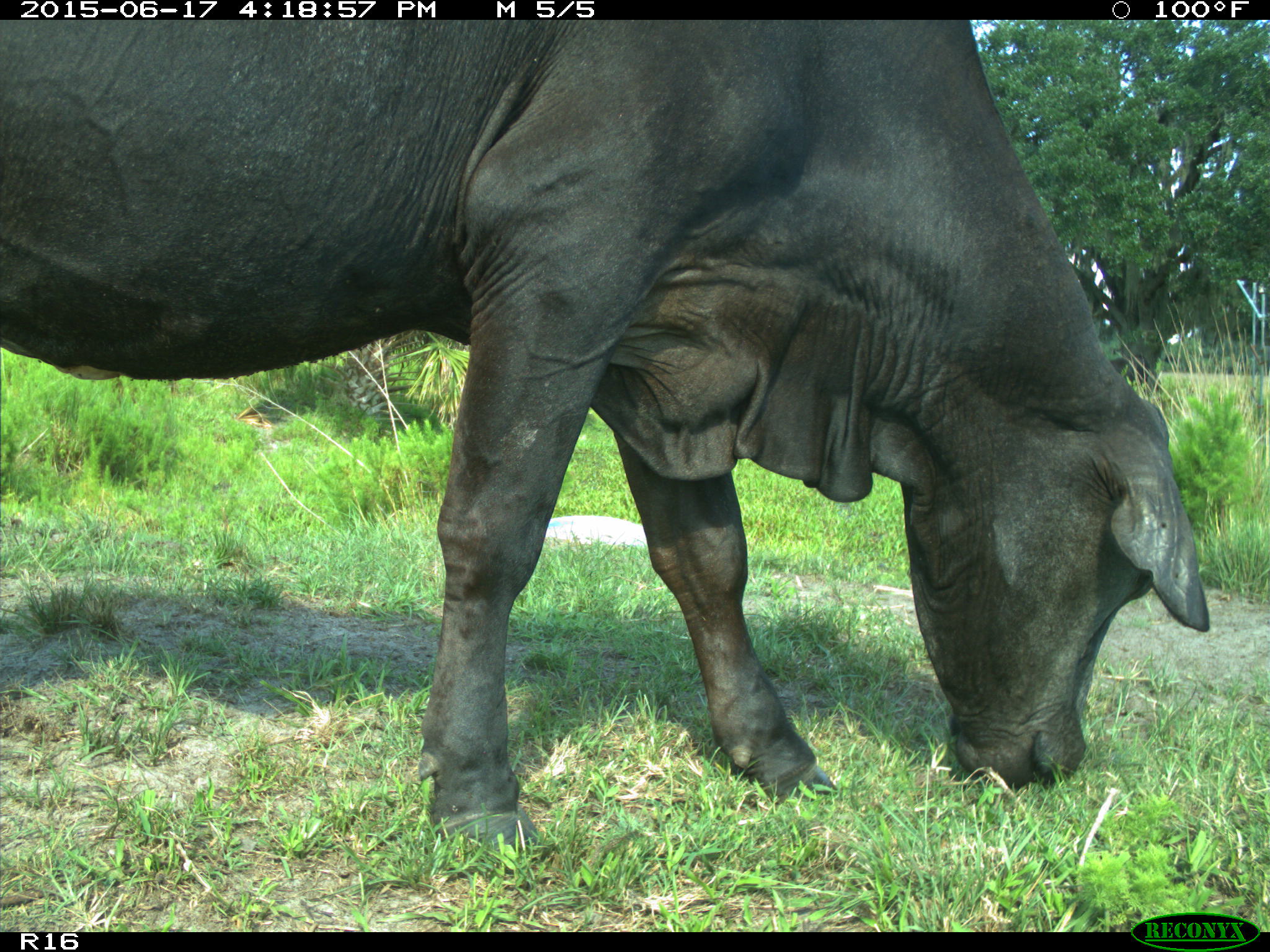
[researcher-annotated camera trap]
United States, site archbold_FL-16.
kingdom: Animalia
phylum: Chordata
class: Mammalia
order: Artiodactyla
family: Bovidae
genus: Bos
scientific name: Bos taurus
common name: domestic cow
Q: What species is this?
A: Bos taurus (domestic cow).